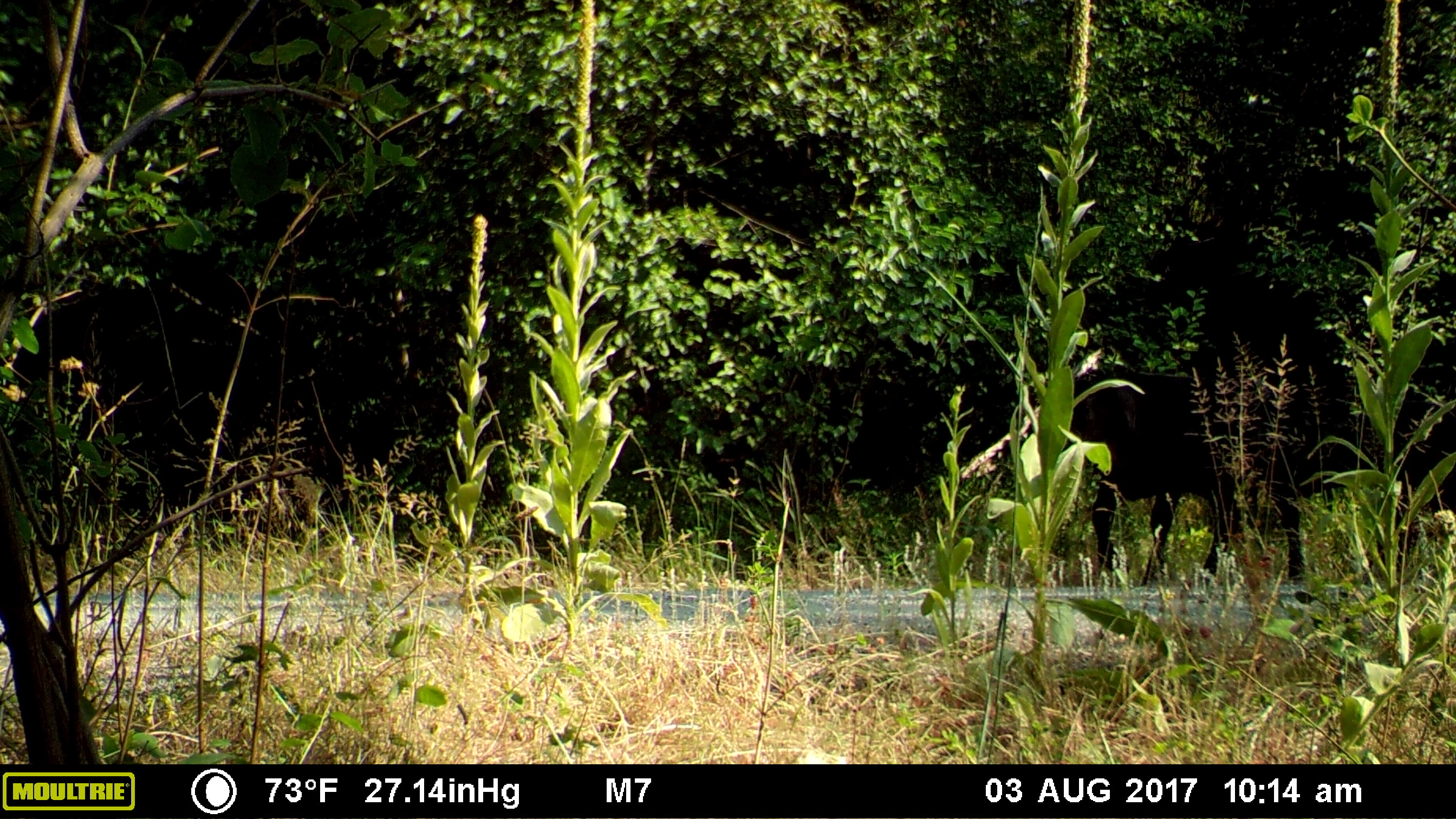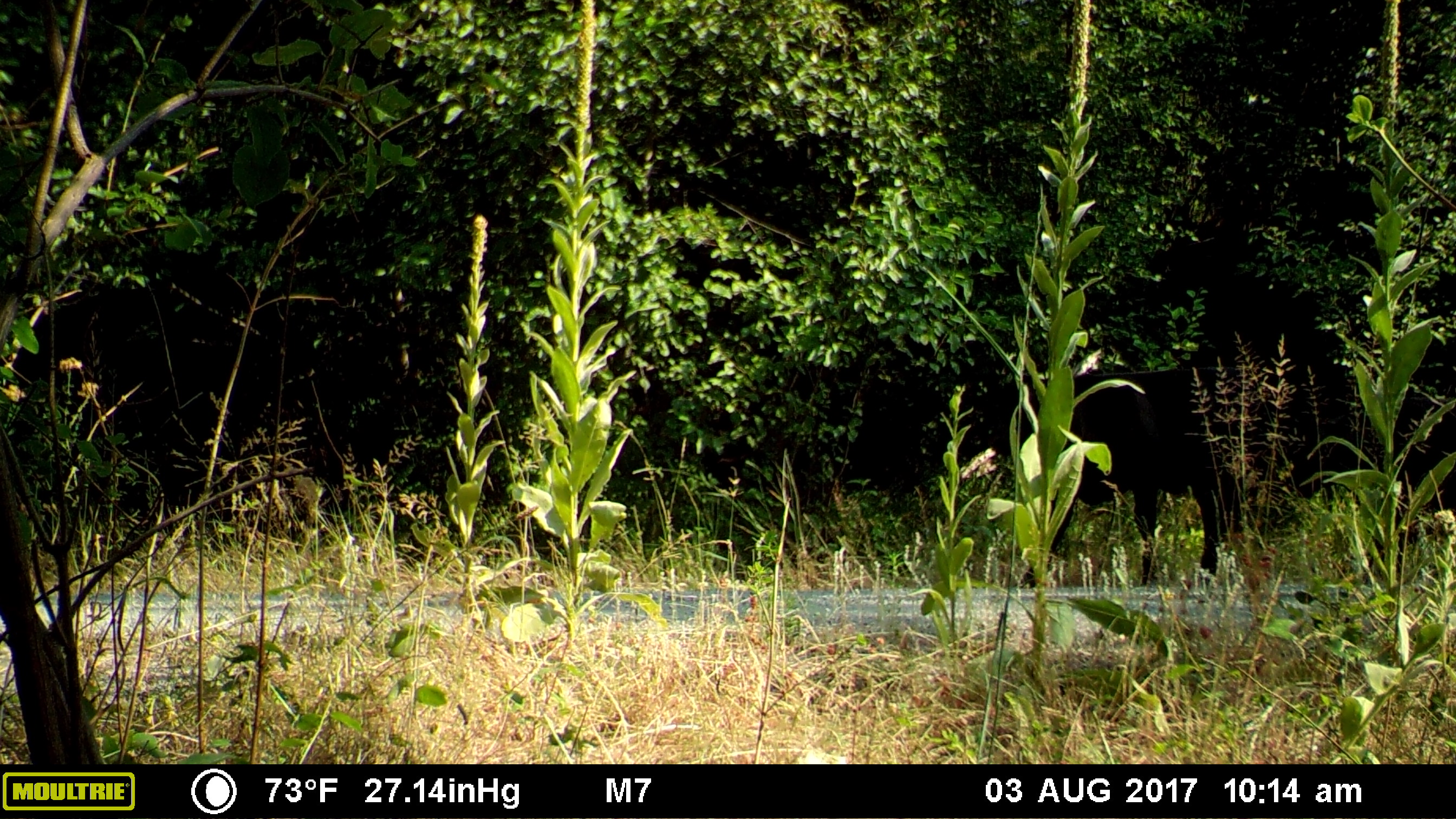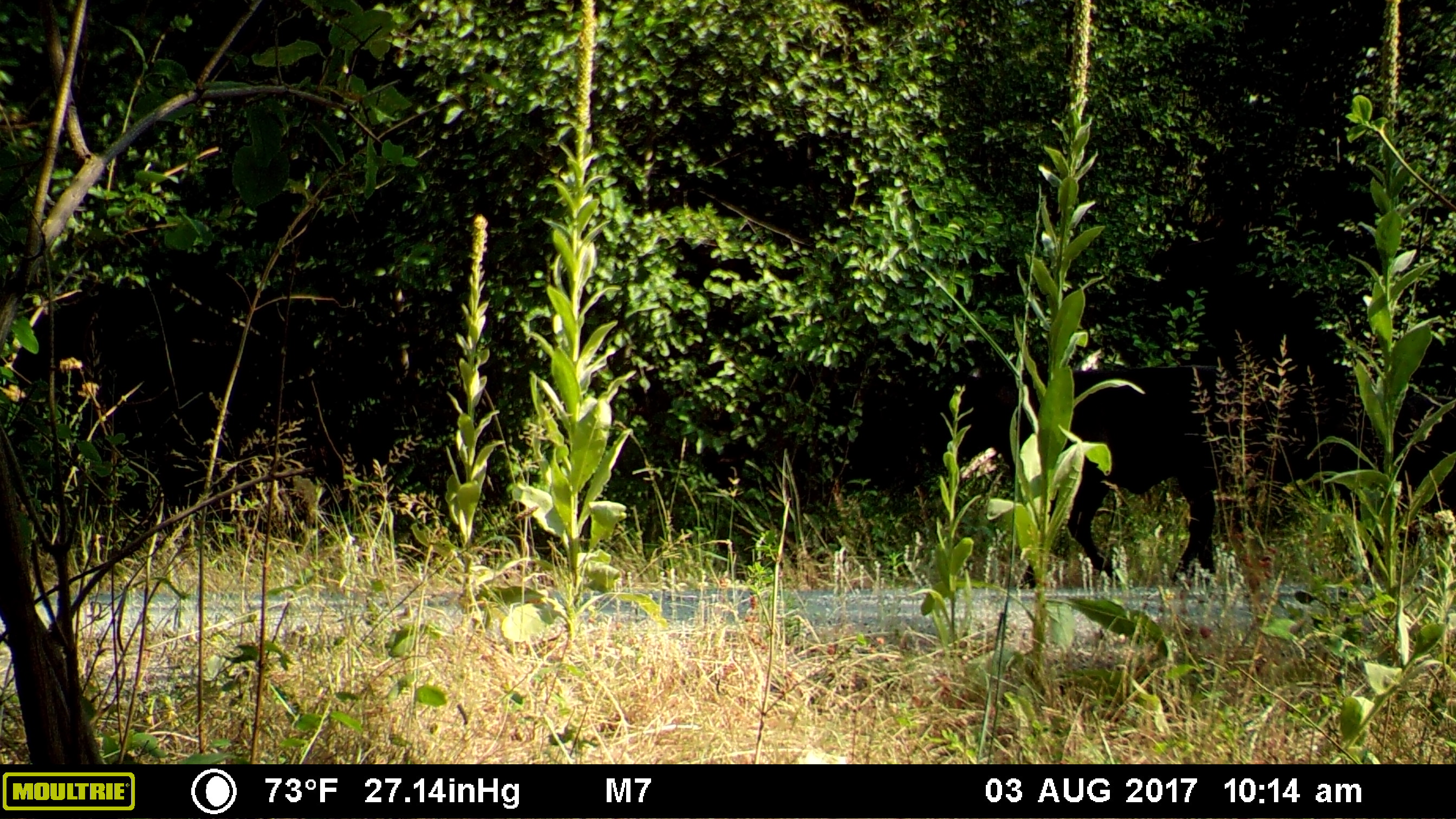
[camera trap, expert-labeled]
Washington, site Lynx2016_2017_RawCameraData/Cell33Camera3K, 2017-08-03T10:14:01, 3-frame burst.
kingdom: Animalia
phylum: Chordata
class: Mammalia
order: Artiodactyla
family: Bovidae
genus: Bos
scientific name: Bos taurus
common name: domestic cattle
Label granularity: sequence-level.